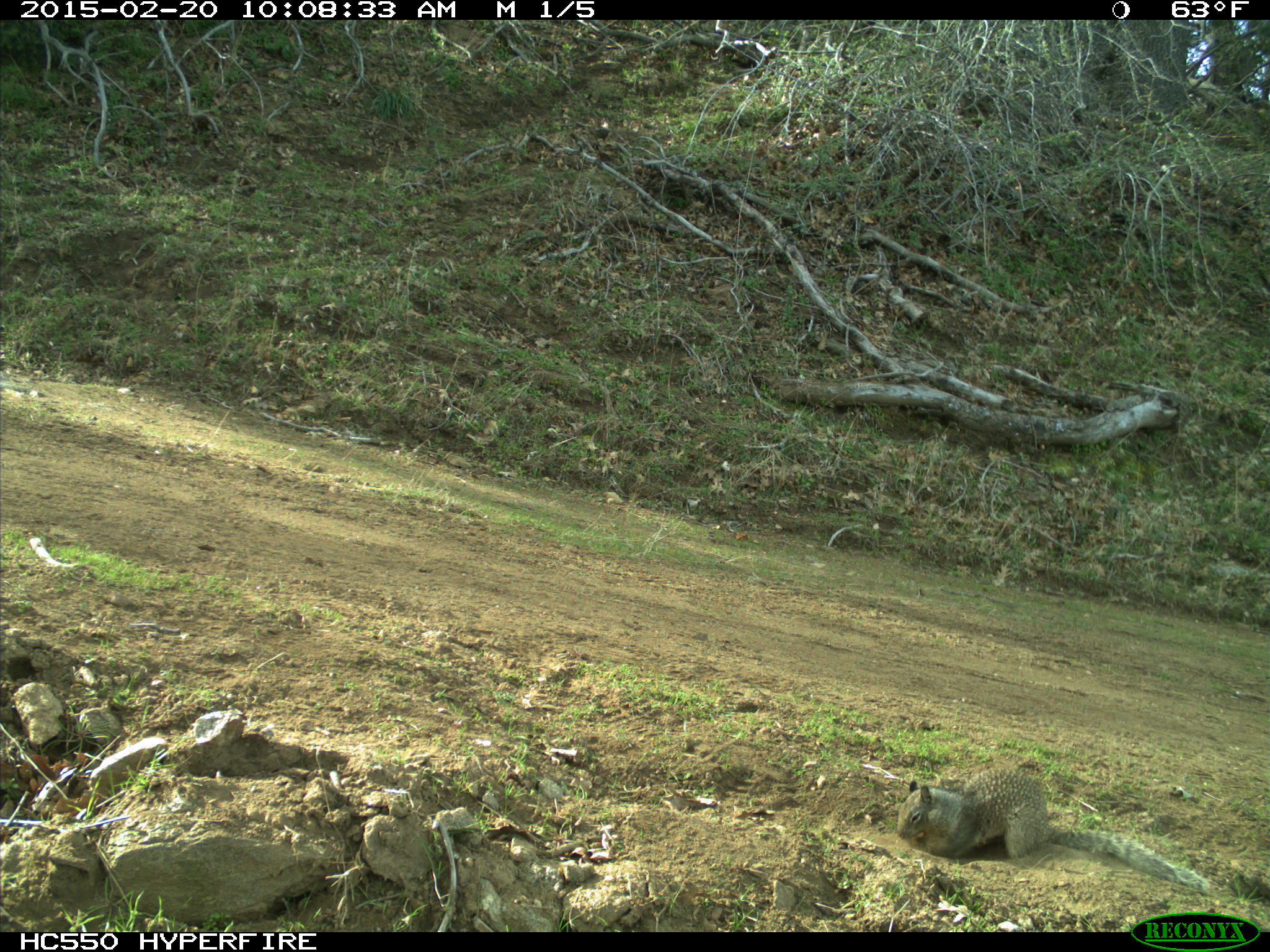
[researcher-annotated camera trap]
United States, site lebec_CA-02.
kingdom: Animalia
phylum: Chordata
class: Mammalia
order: Rodentia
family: Sciuridae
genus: Otospermophilus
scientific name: Otospermophilus beecheyi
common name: california ground squirrel